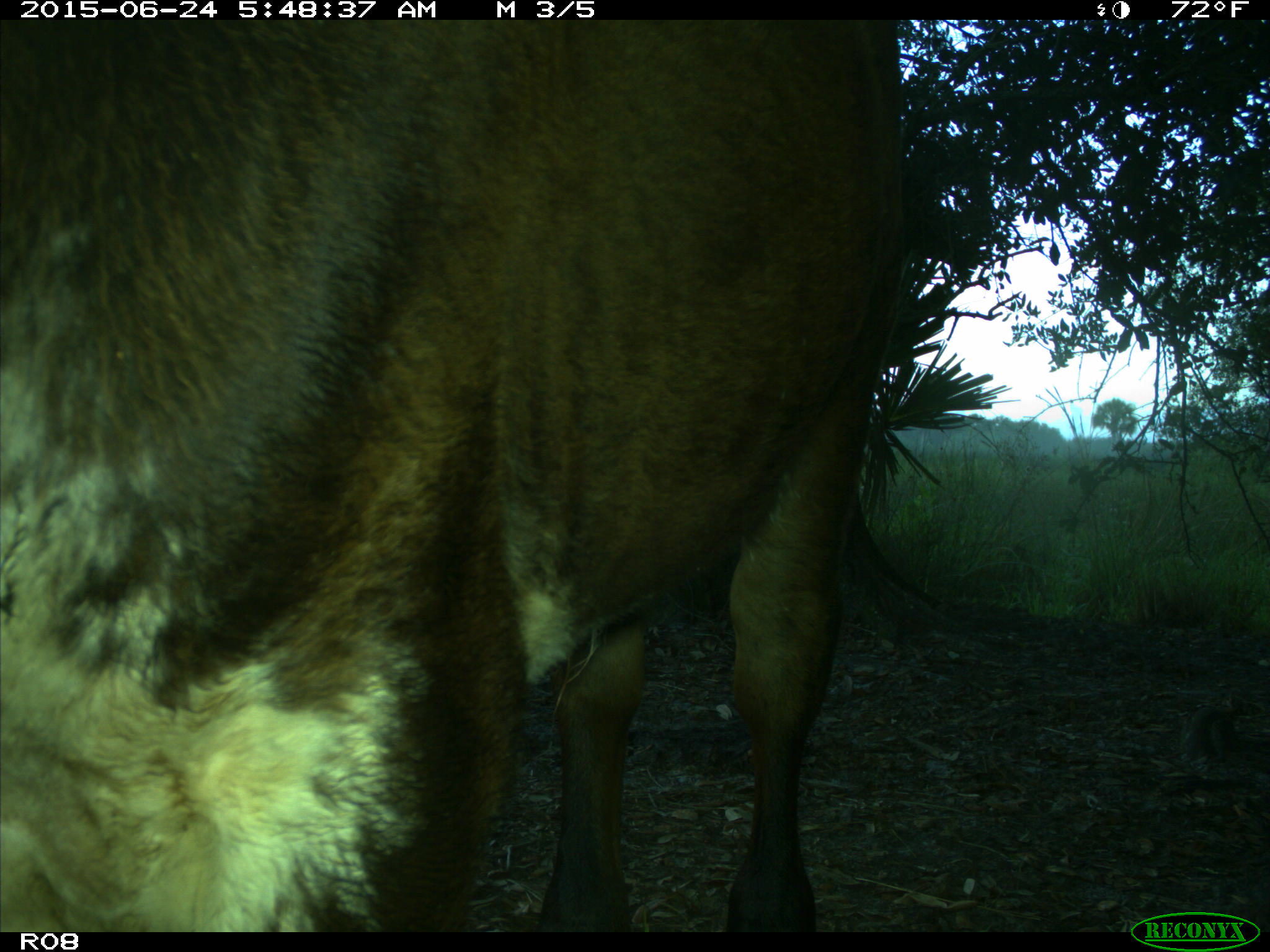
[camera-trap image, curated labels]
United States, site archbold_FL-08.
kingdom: Animalia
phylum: Chordata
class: Mammalia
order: Artiodactyla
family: Bovidae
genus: Bos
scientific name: Bos taurus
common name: domestic cow